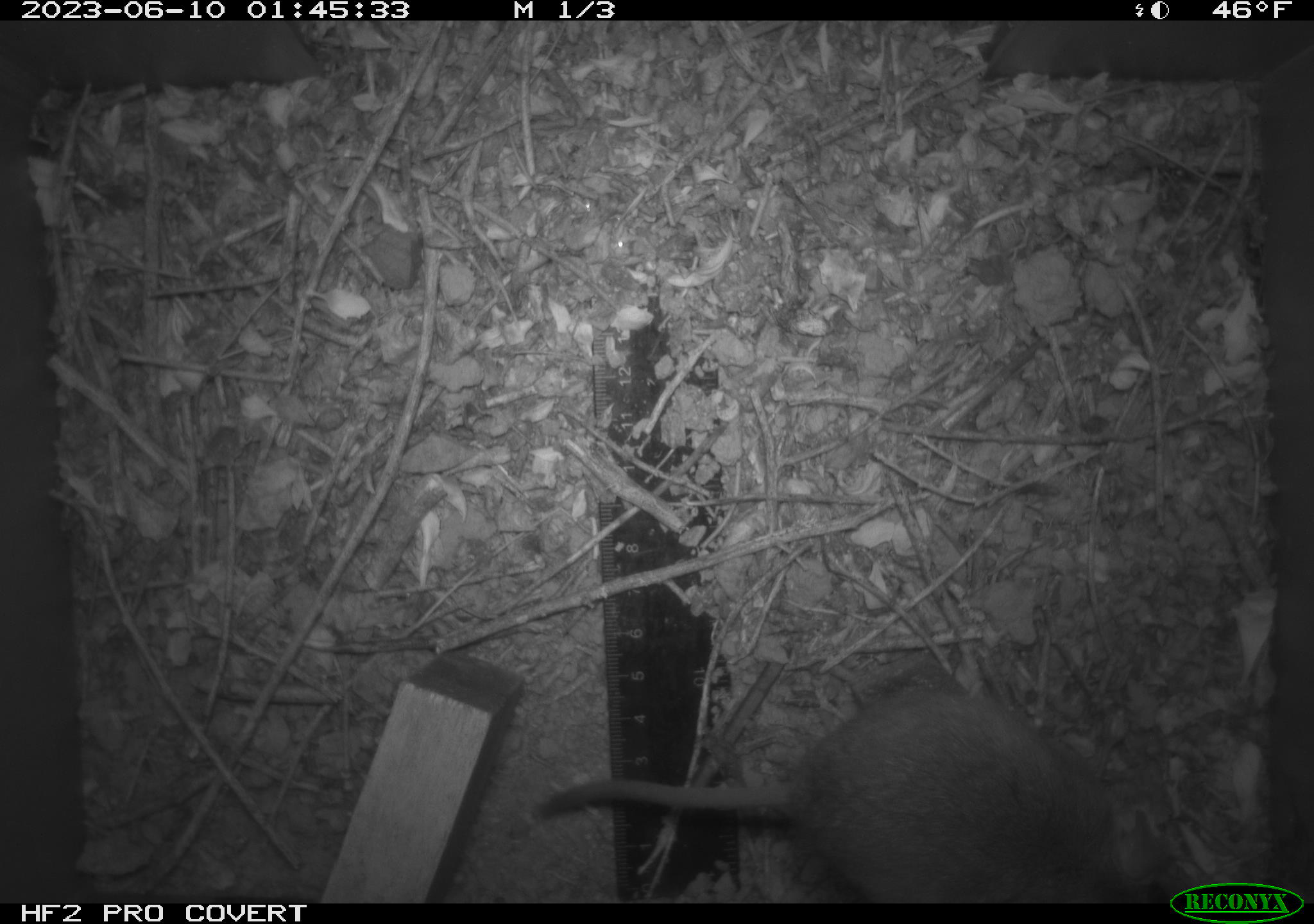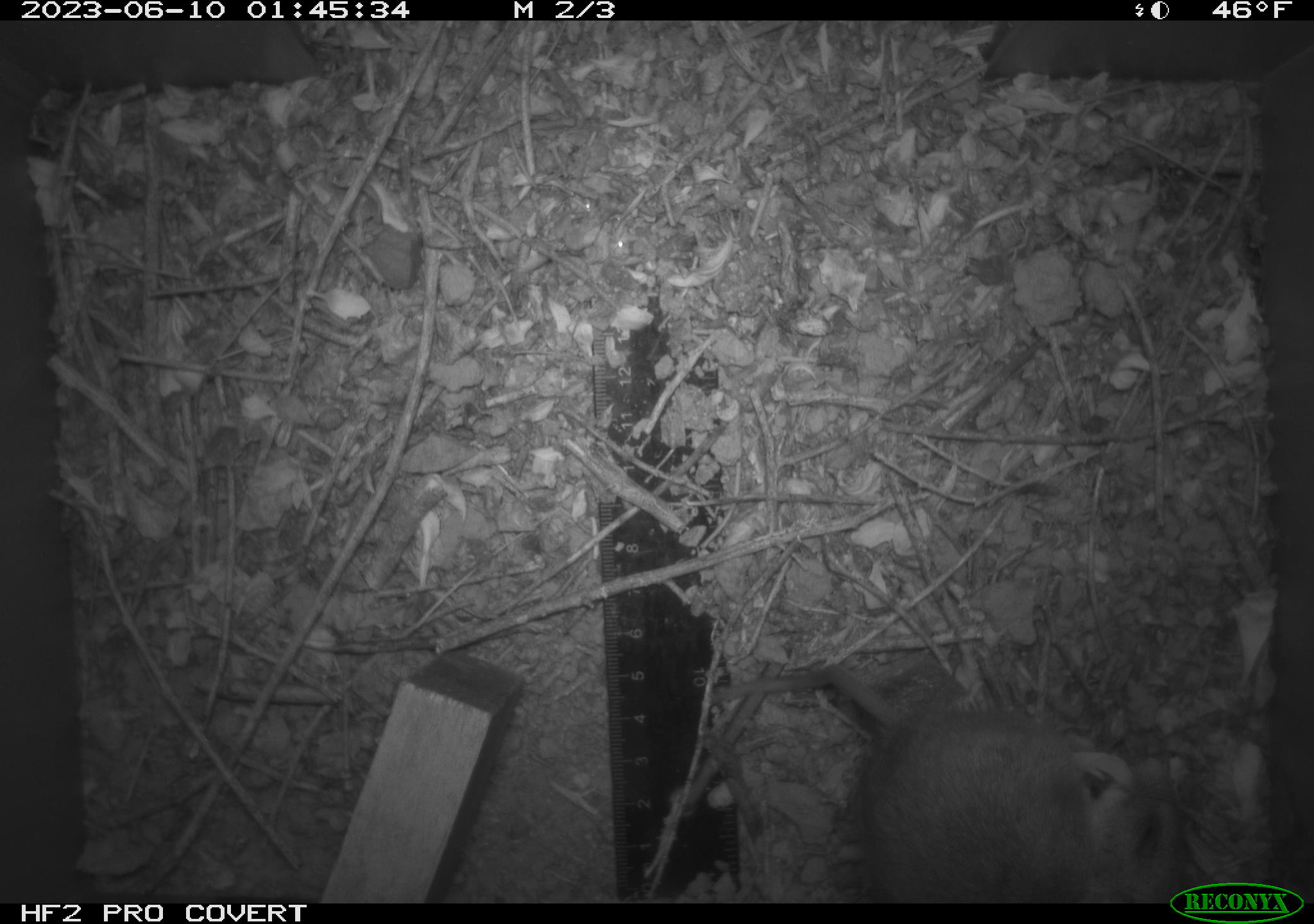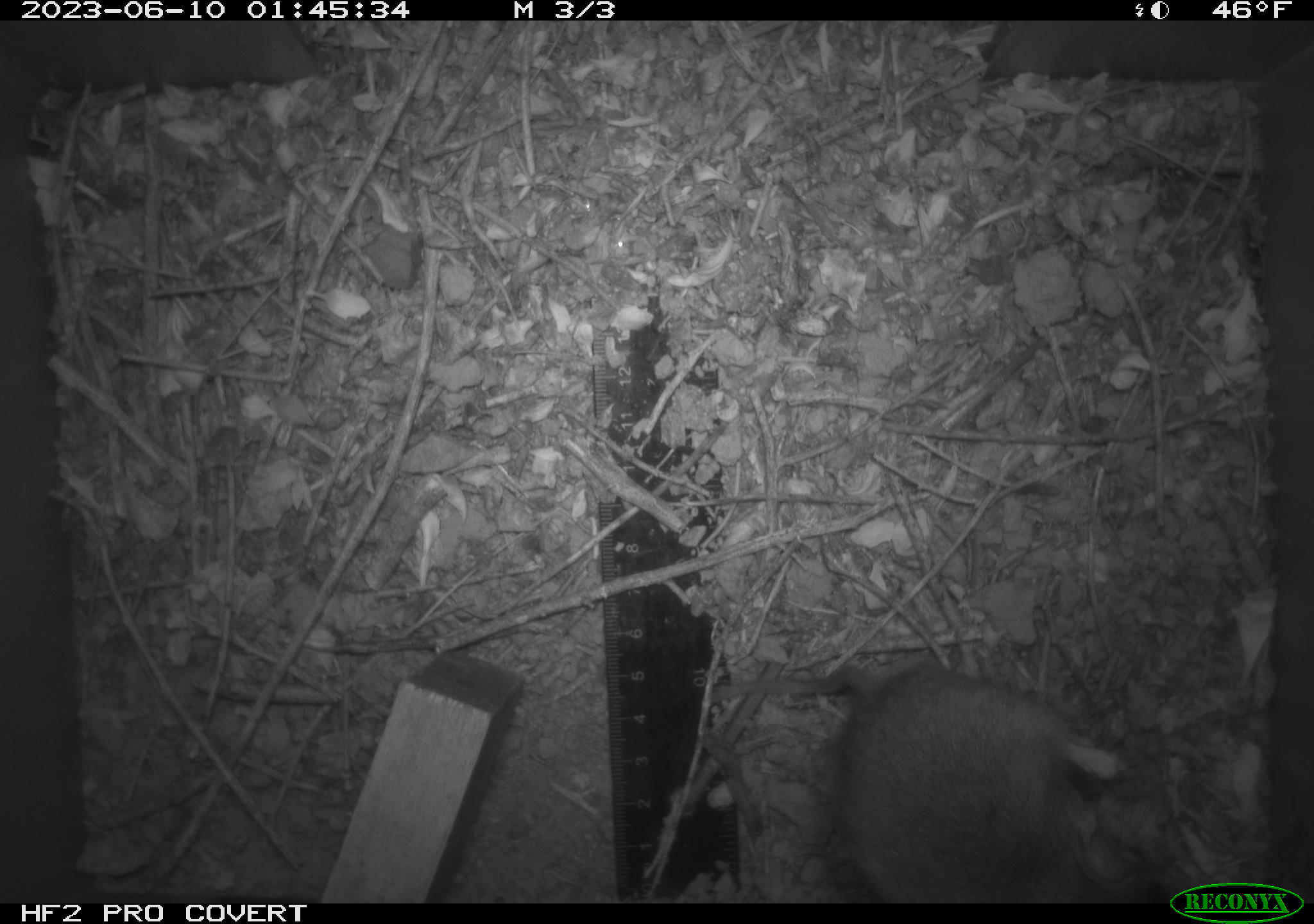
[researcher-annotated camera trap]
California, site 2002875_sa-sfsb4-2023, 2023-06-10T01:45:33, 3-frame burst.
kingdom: Animalia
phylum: Chordata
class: Mammalia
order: Rodentia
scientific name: Rodentia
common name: mouse species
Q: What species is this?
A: Mouse species (Rodentia).